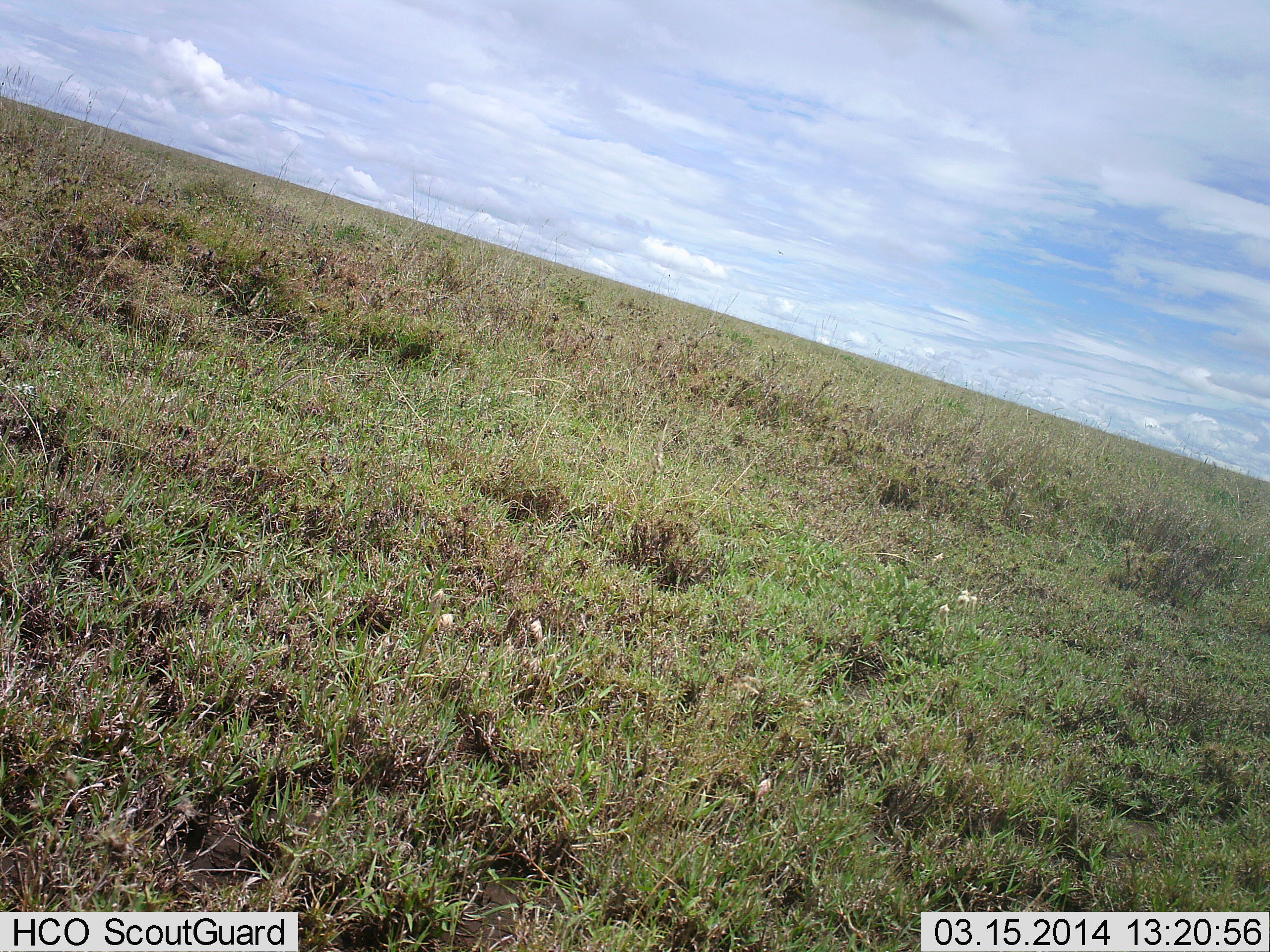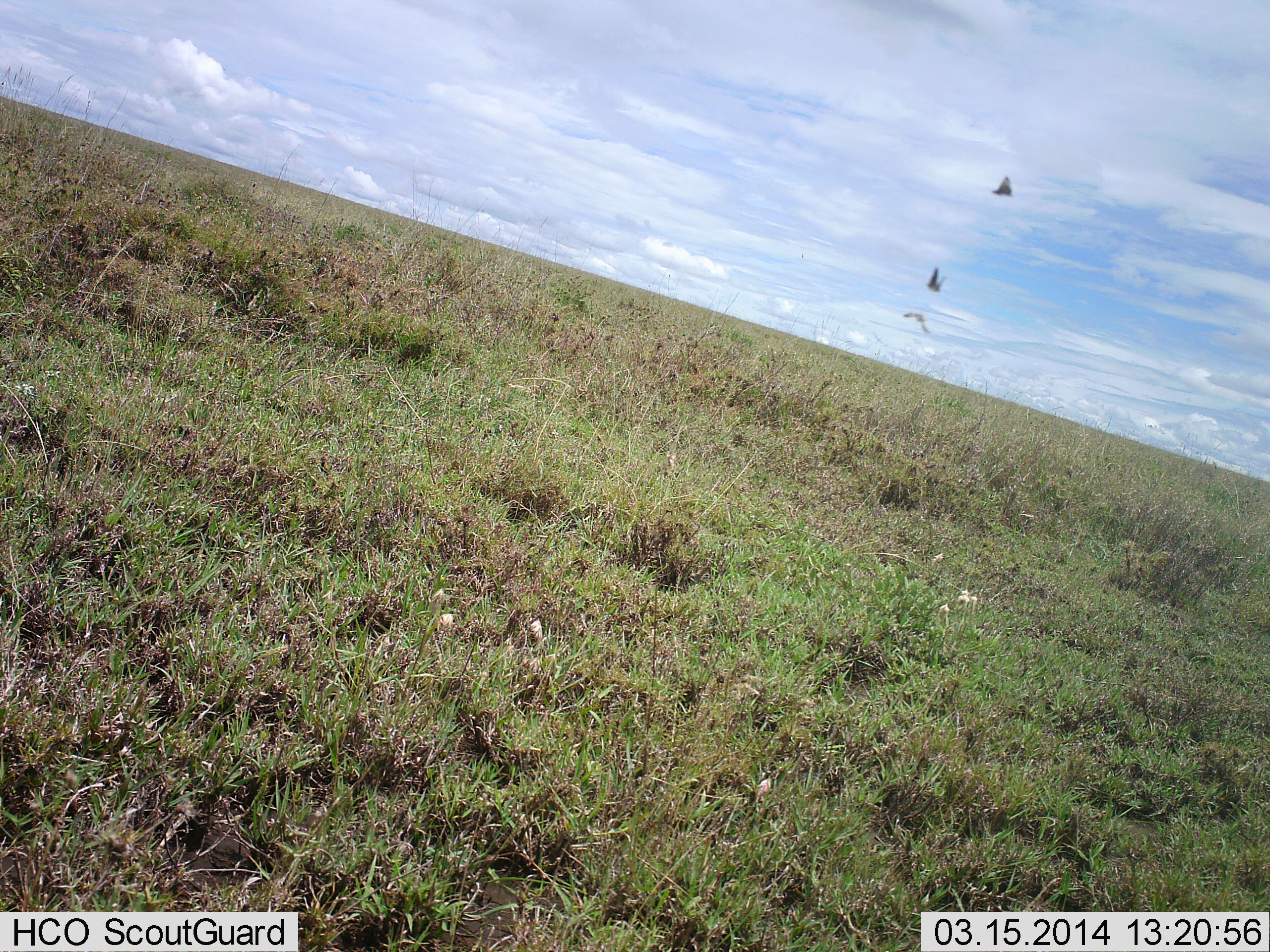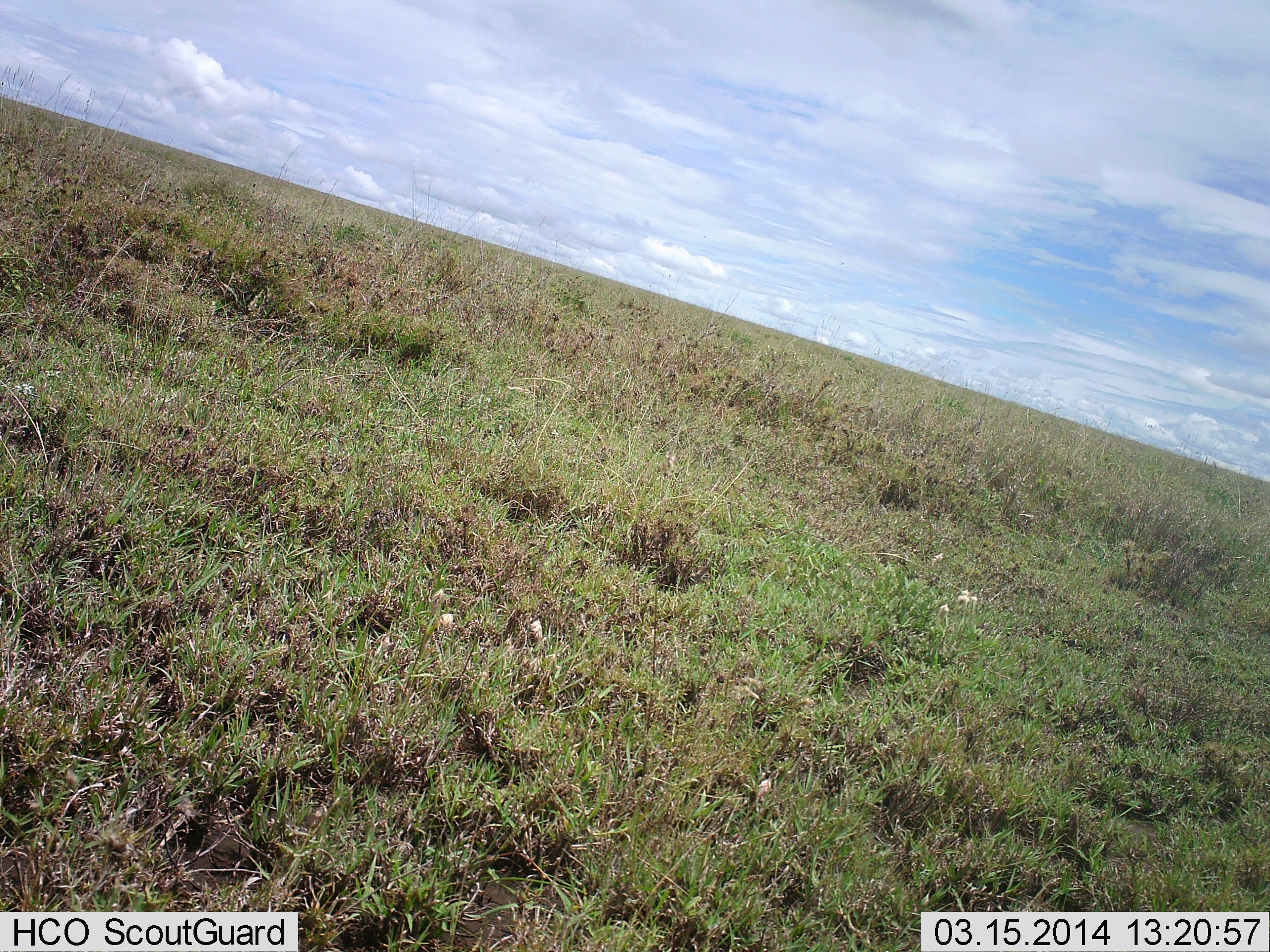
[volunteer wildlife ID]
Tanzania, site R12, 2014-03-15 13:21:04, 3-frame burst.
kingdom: Animalia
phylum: Chordata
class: Aves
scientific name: Aves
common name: bird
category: otherbird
Otherbird (bird) (Aves), count 3. Behavior (volunteer vote fractions): standing 0%, resting 0%, moving 100%, interacting 0%. Young present (vote fraction): 0%. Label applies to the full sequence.